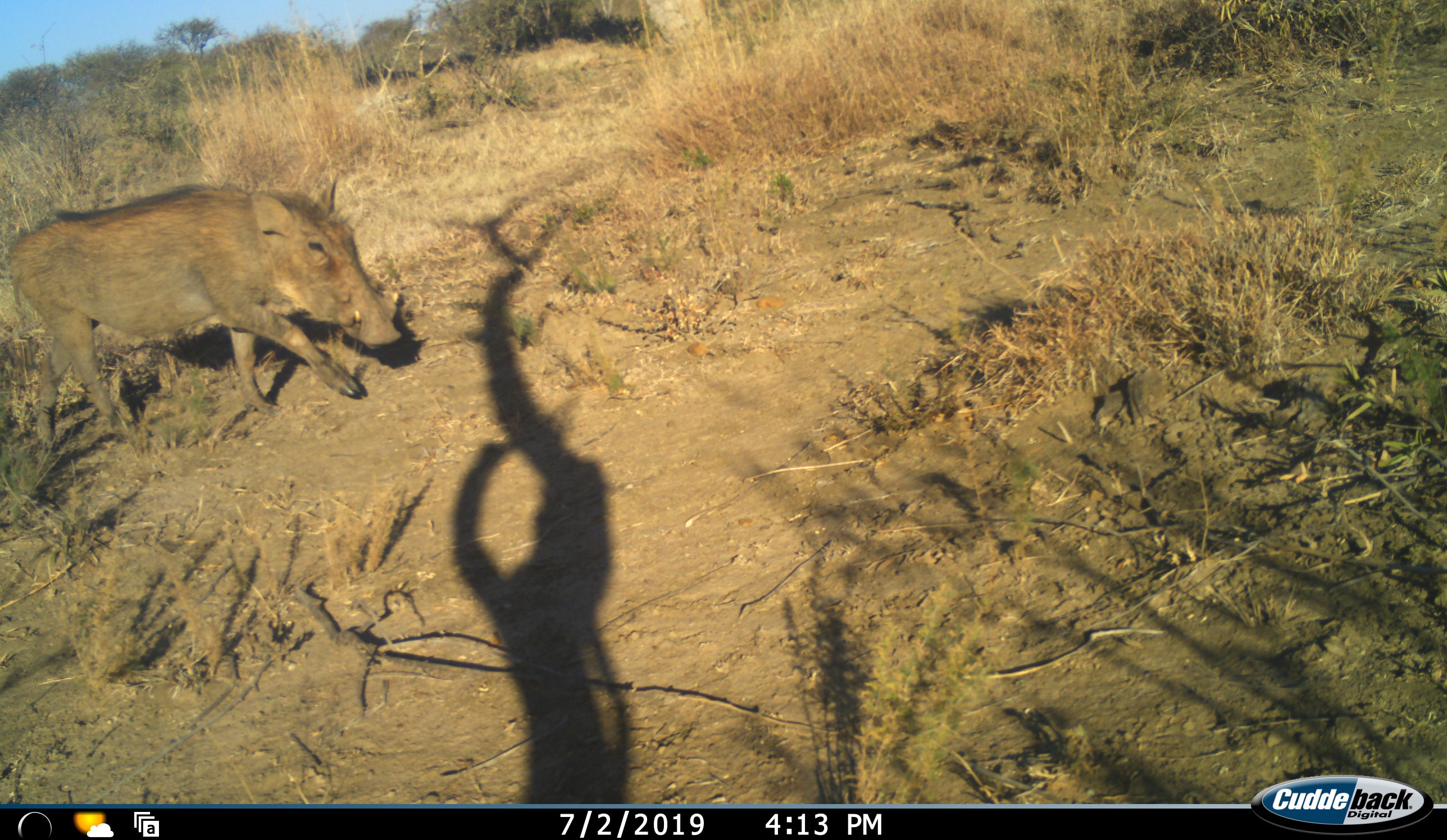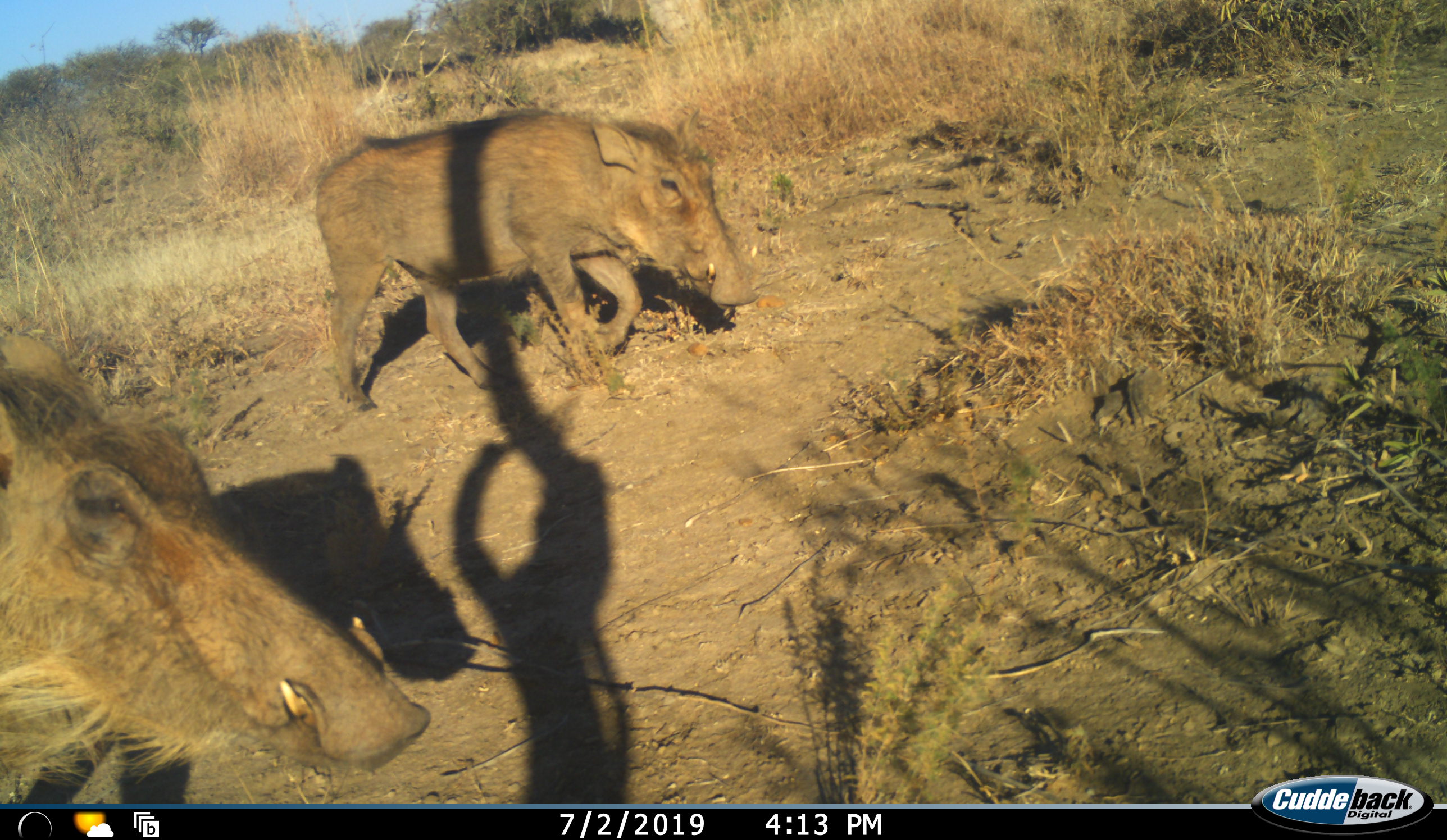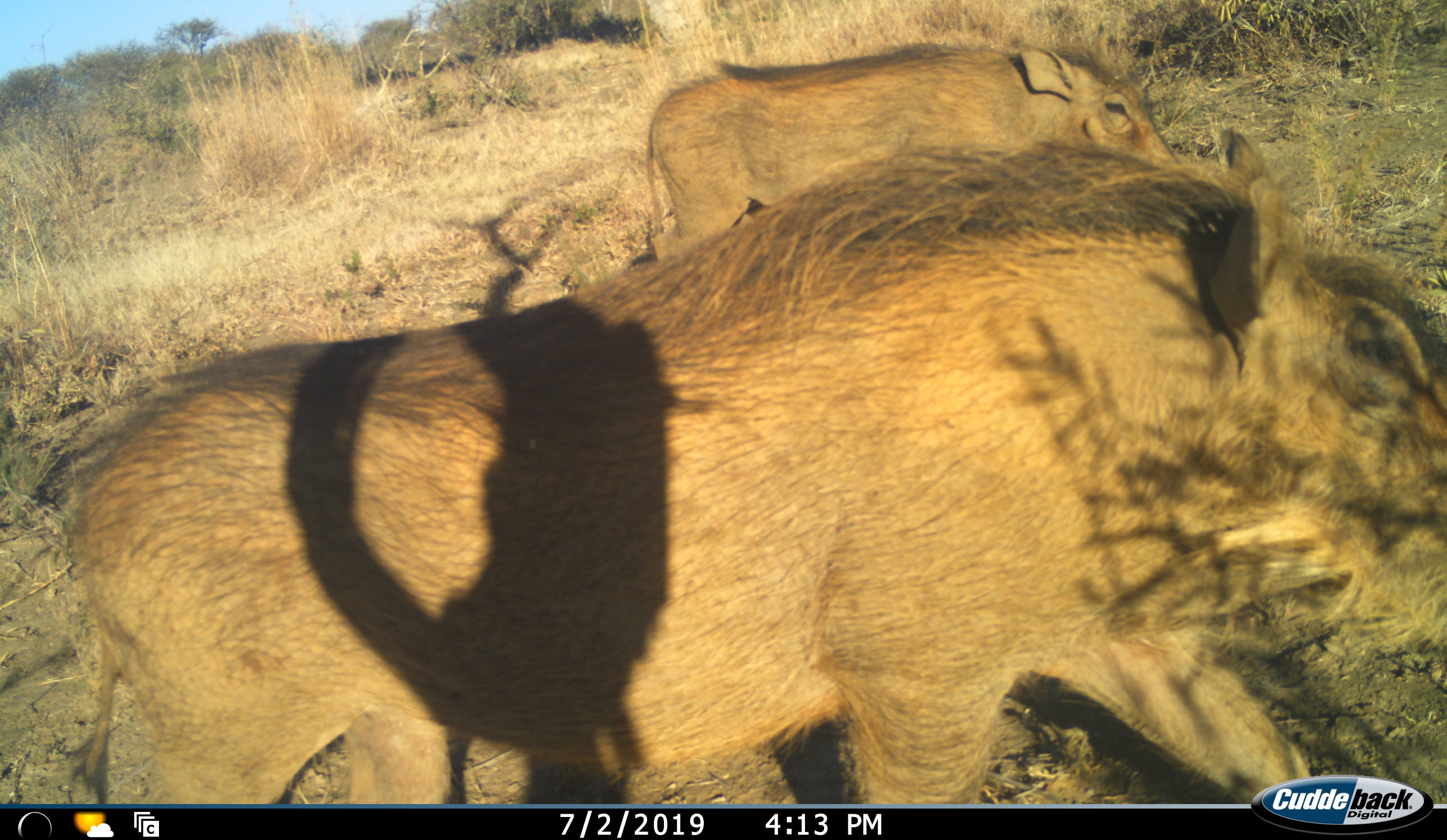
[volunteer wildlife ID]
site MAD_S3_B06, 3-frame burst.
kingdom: Animalia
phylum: Chordata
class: Mammalia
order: Artiodactyla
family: Suidae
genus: Phacochoerus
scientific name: Phacochoerus africanus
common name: warthog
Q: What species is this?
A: Warthog (Phacochoerus africanus).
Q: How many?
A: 2.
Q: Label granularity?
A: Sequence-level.